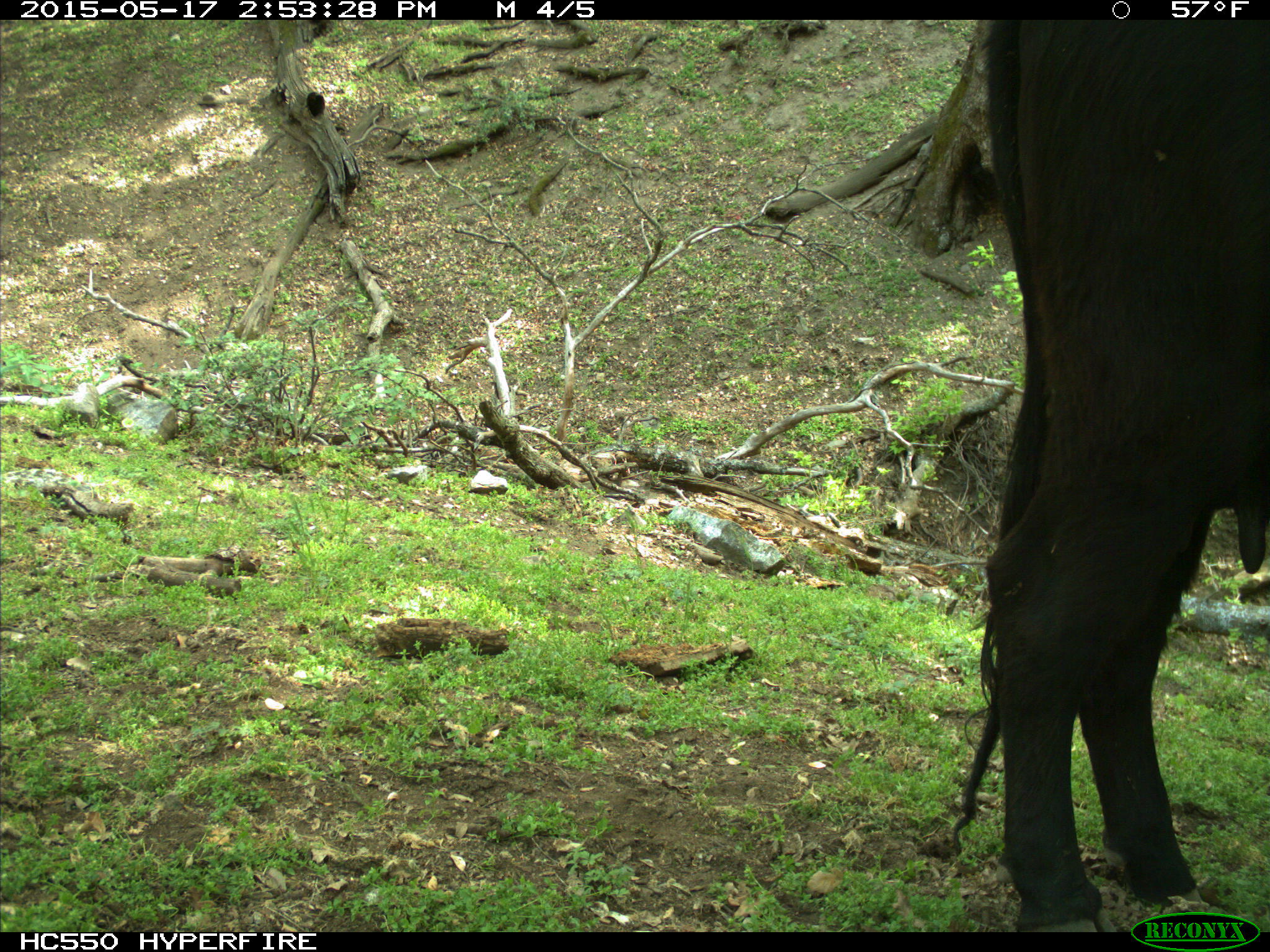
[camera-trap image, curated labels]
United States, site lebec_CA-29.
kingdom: Animalia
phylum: Chordata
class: Mammalia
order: Artiodactyla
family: Bovidae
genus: Bos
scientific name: Bos taurus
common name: domestic cow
Bos taurus (domestic cow).